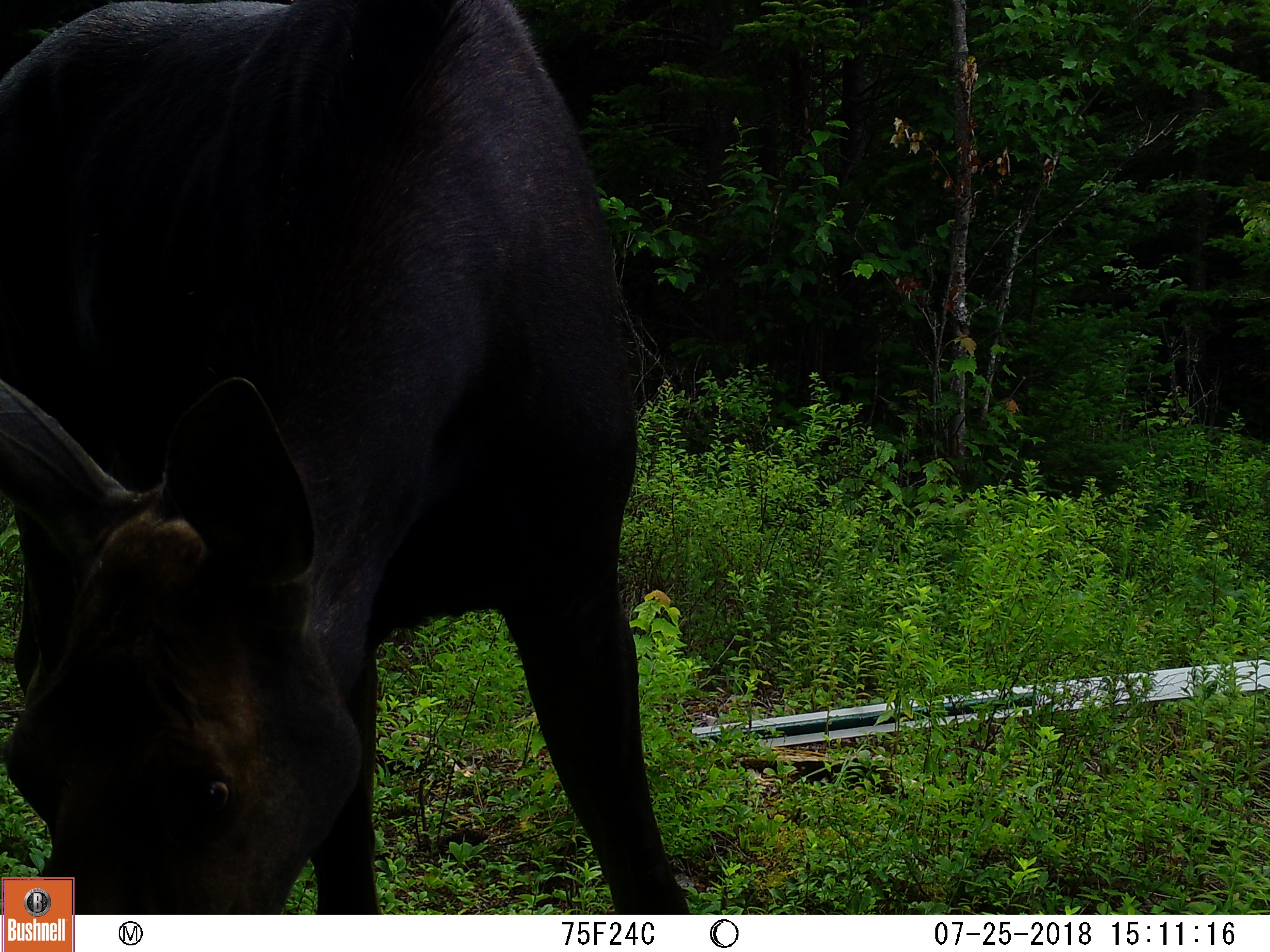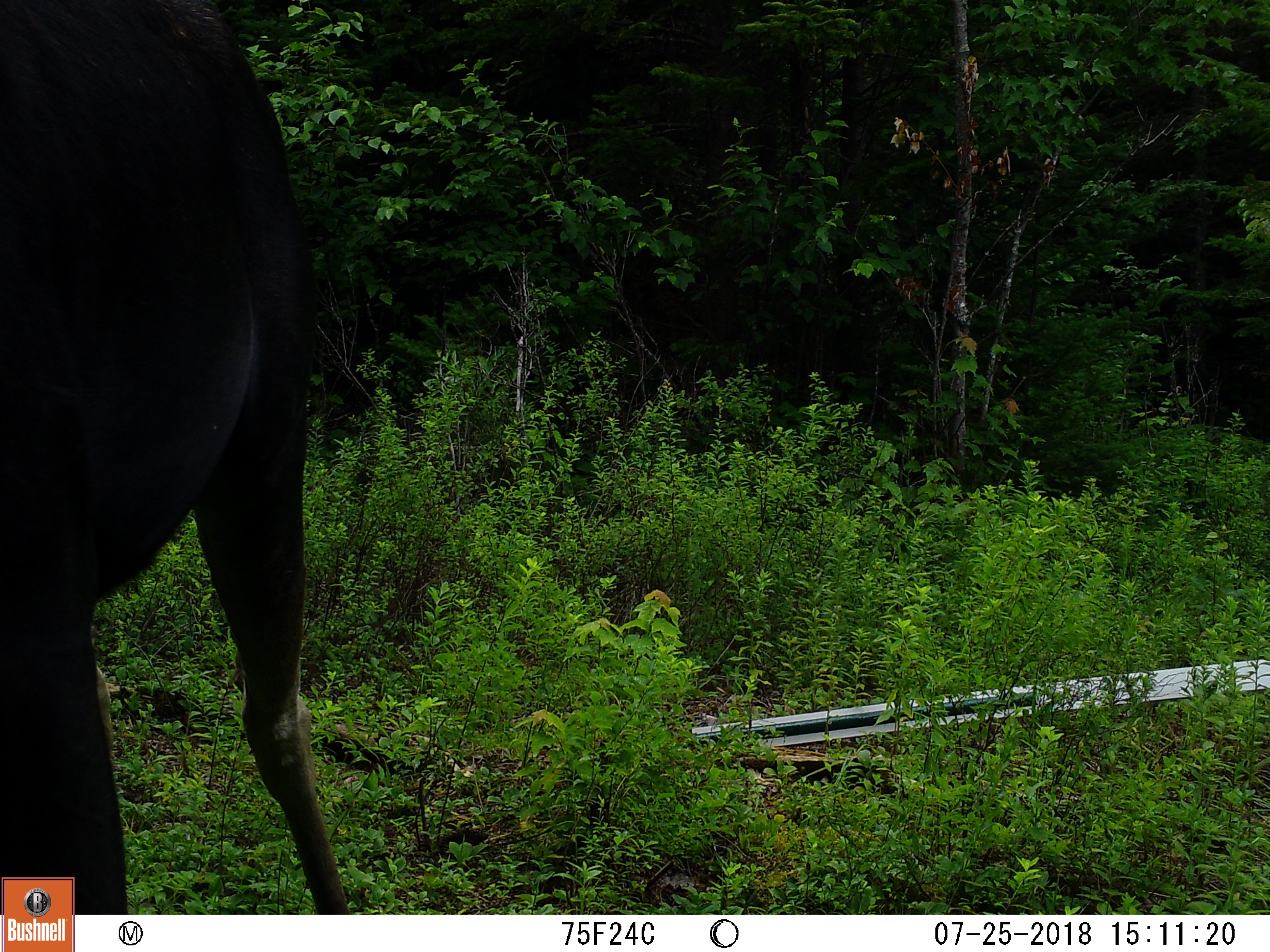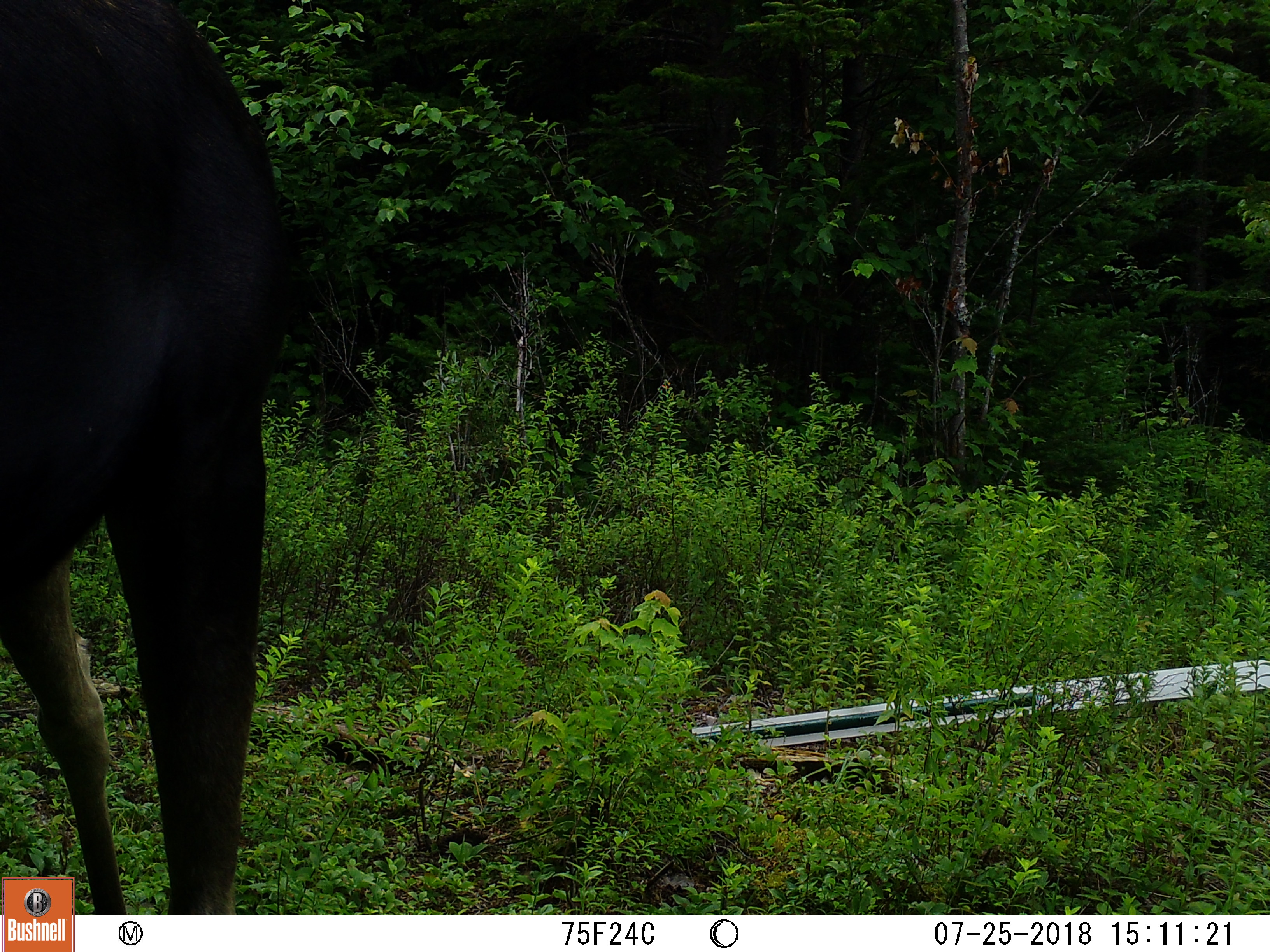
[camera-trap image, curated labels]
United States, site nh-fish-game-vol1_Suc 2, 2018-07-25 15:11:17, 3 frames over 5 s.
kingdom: Animalia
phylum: Chordata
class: Mammalia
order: Artiodactyla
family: Cervidae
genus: Alces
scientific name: Alces alces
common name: moose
Moose (Alces alces).